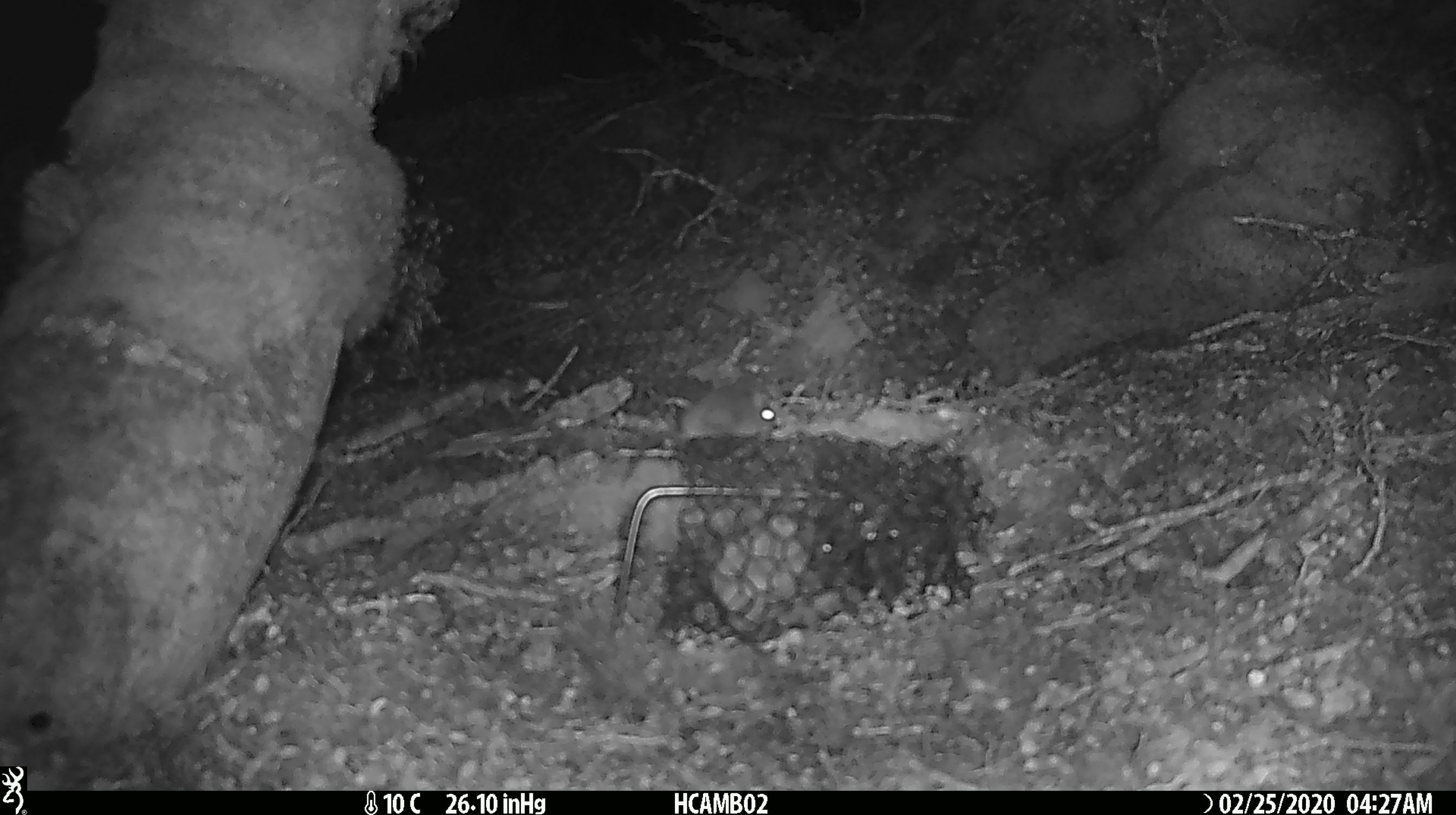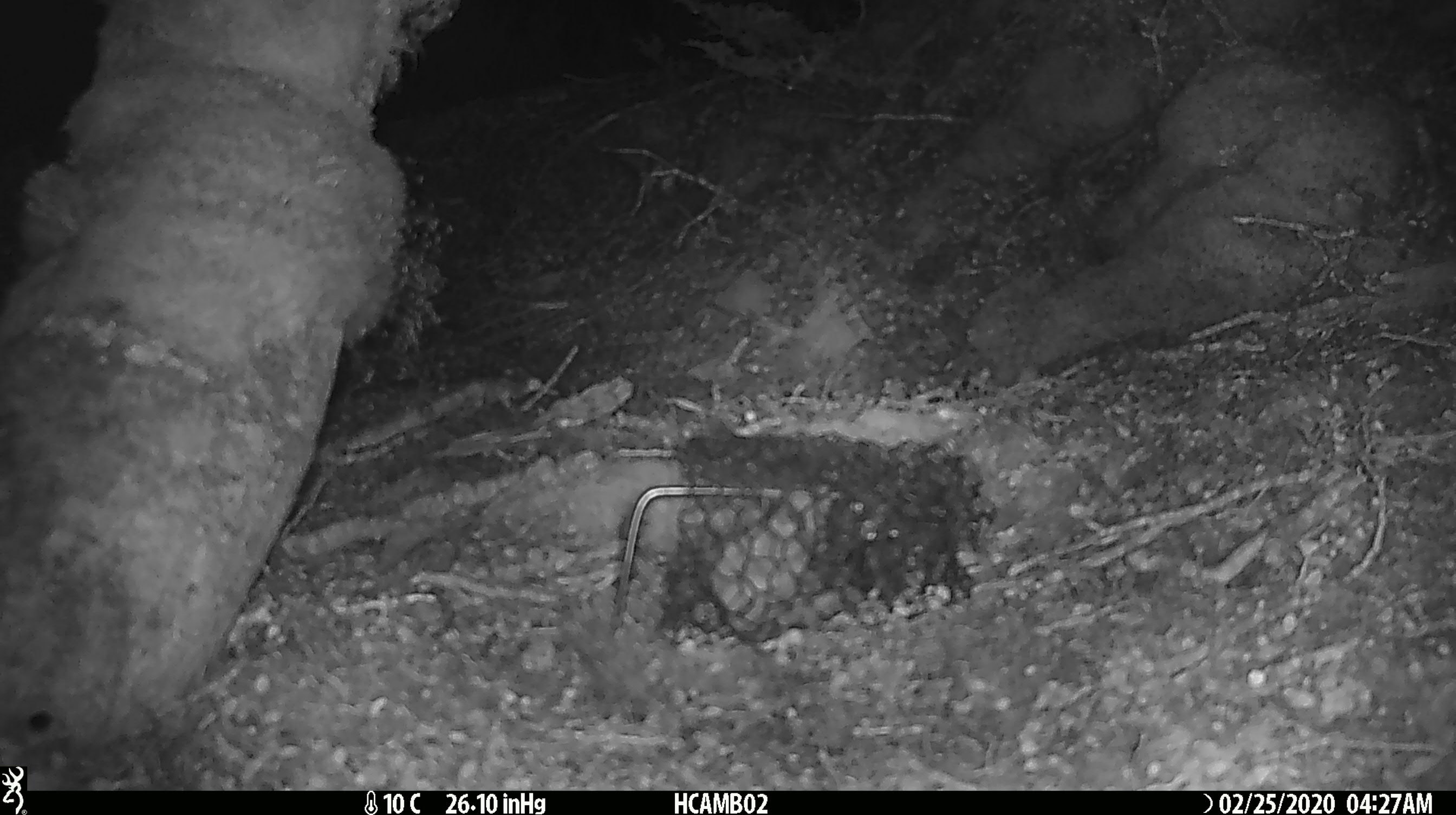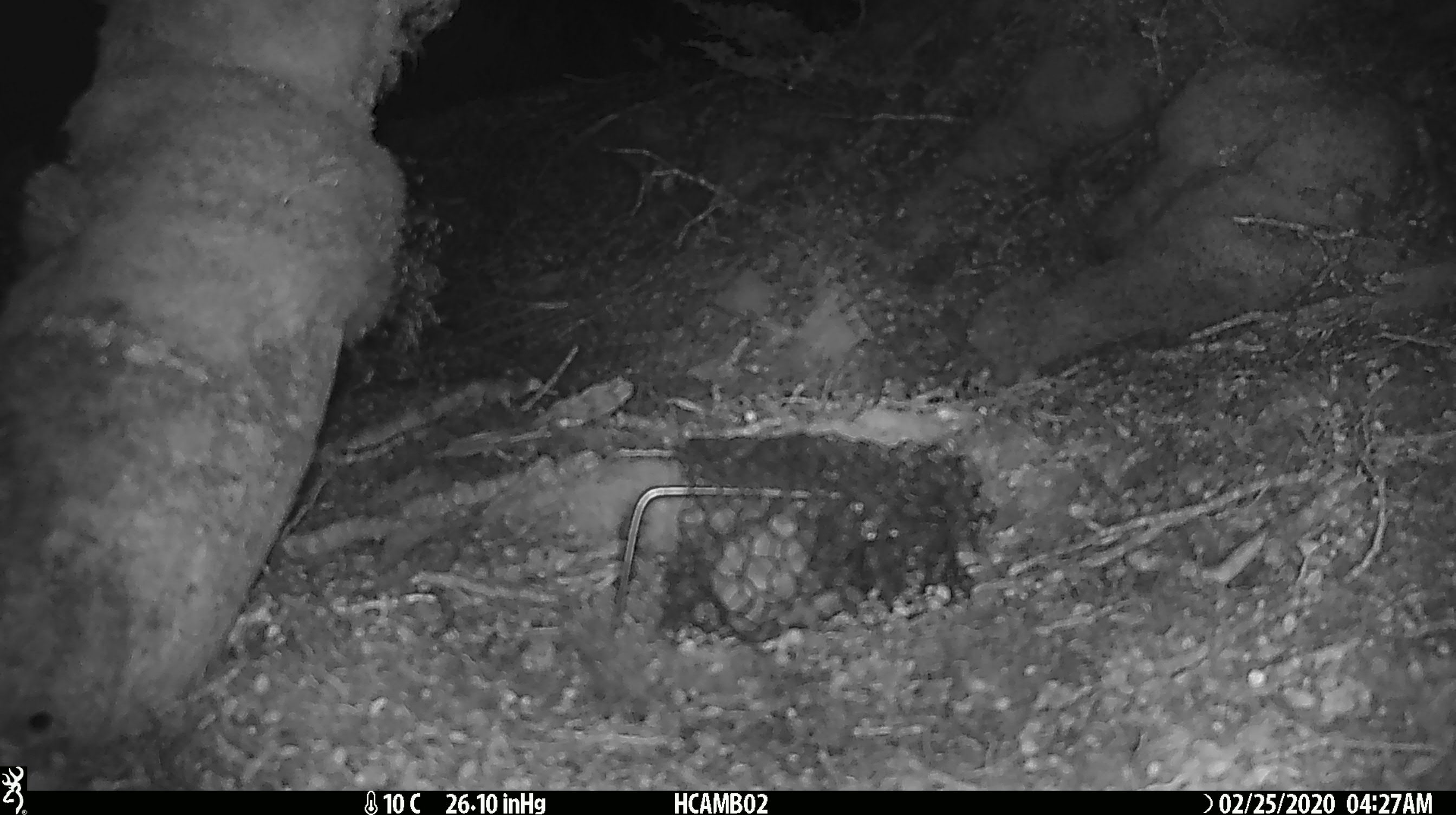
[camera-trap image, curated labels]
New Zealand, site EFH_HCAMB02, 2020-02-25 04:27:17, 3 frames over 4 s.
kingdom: Animalia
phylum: Chordata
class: Mammalia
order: Rodentia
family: Muridae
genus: Mus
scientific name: Mus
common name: mouse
Mouse (Mus).